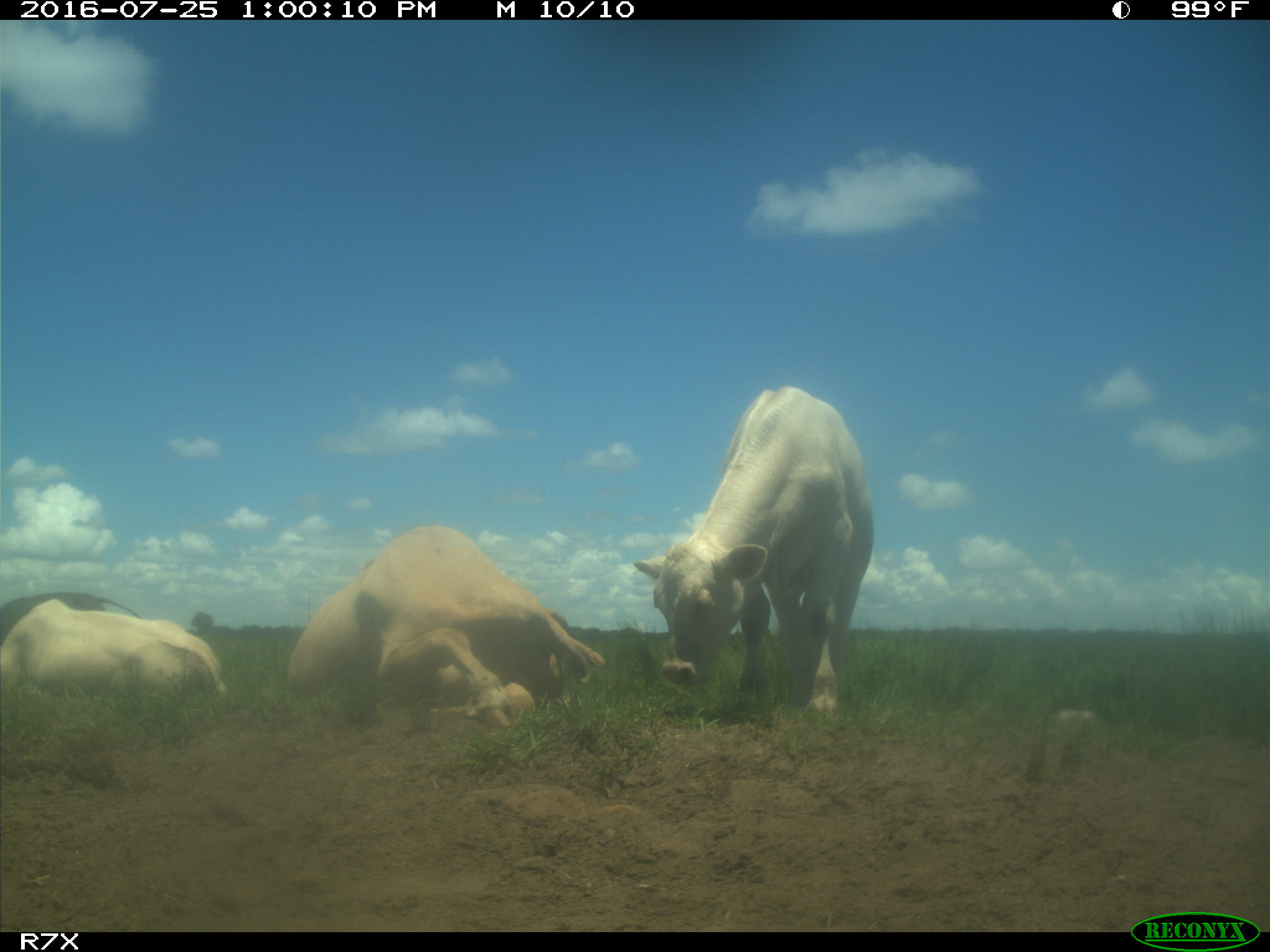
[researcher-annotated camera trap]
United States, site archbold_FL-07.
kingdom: Animalia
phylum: Chordata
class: Mammalia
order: Artiodactyla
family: Bovidae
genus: Bos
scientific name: Bos taurus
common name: domestic cow